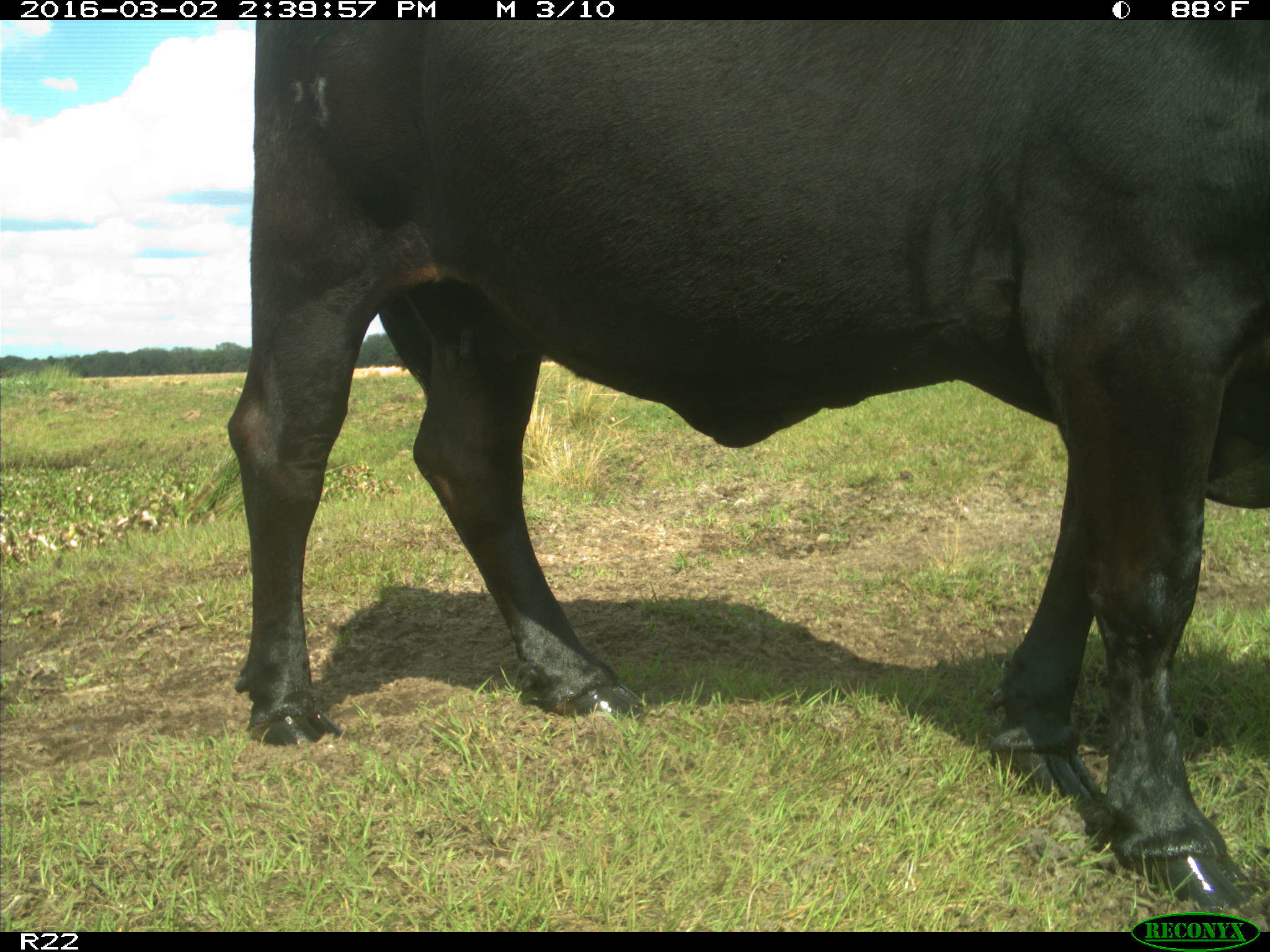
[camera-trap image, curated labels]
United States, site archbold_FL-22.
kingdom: Animalia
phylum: Chordata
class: Mammalia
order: Artiodactyla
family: Bovidae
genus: Bos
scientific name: Bos taurus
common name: domestic cow